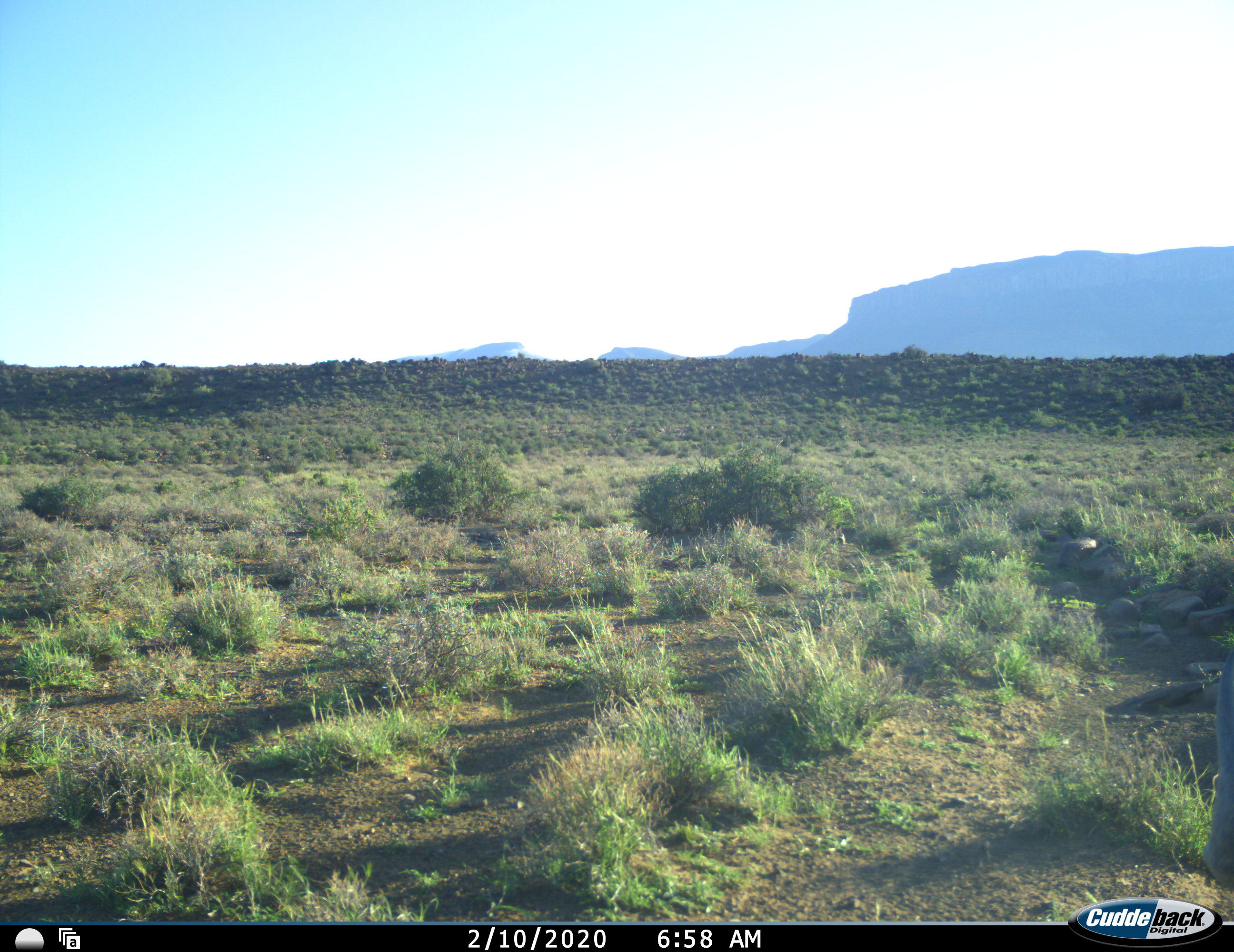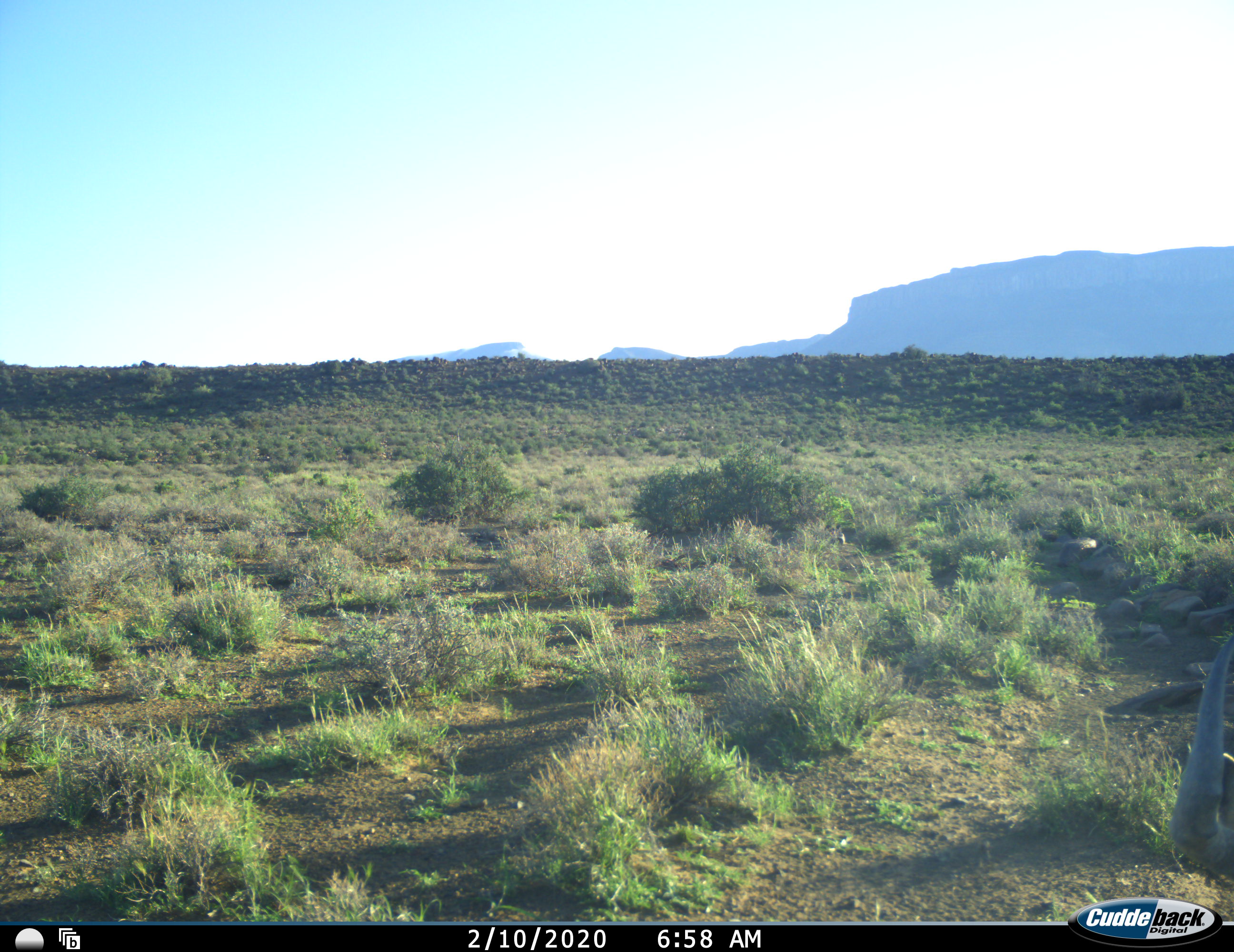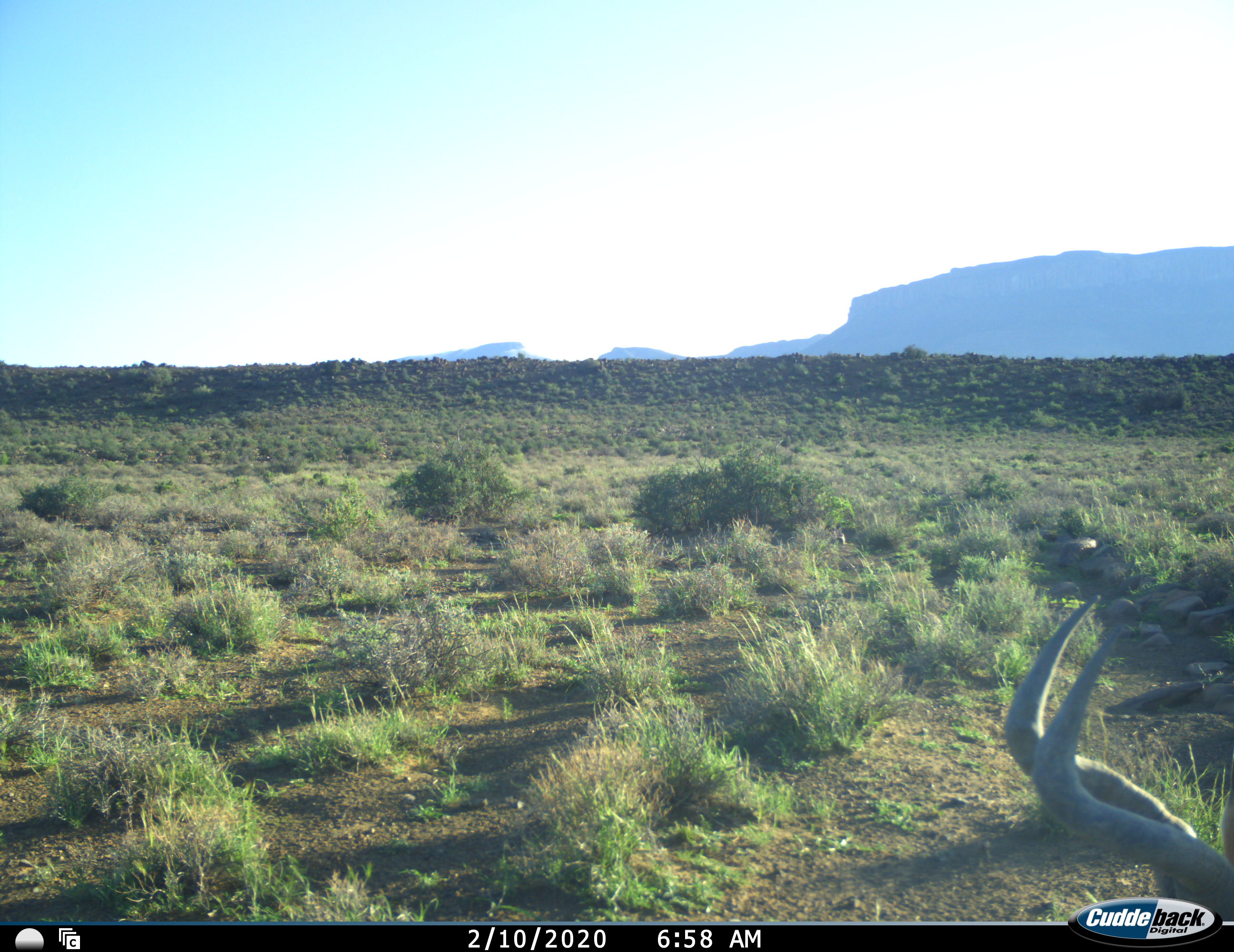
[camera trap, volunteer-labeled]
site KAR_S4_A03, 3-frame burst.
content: unidentified animal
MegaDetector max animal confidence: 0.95